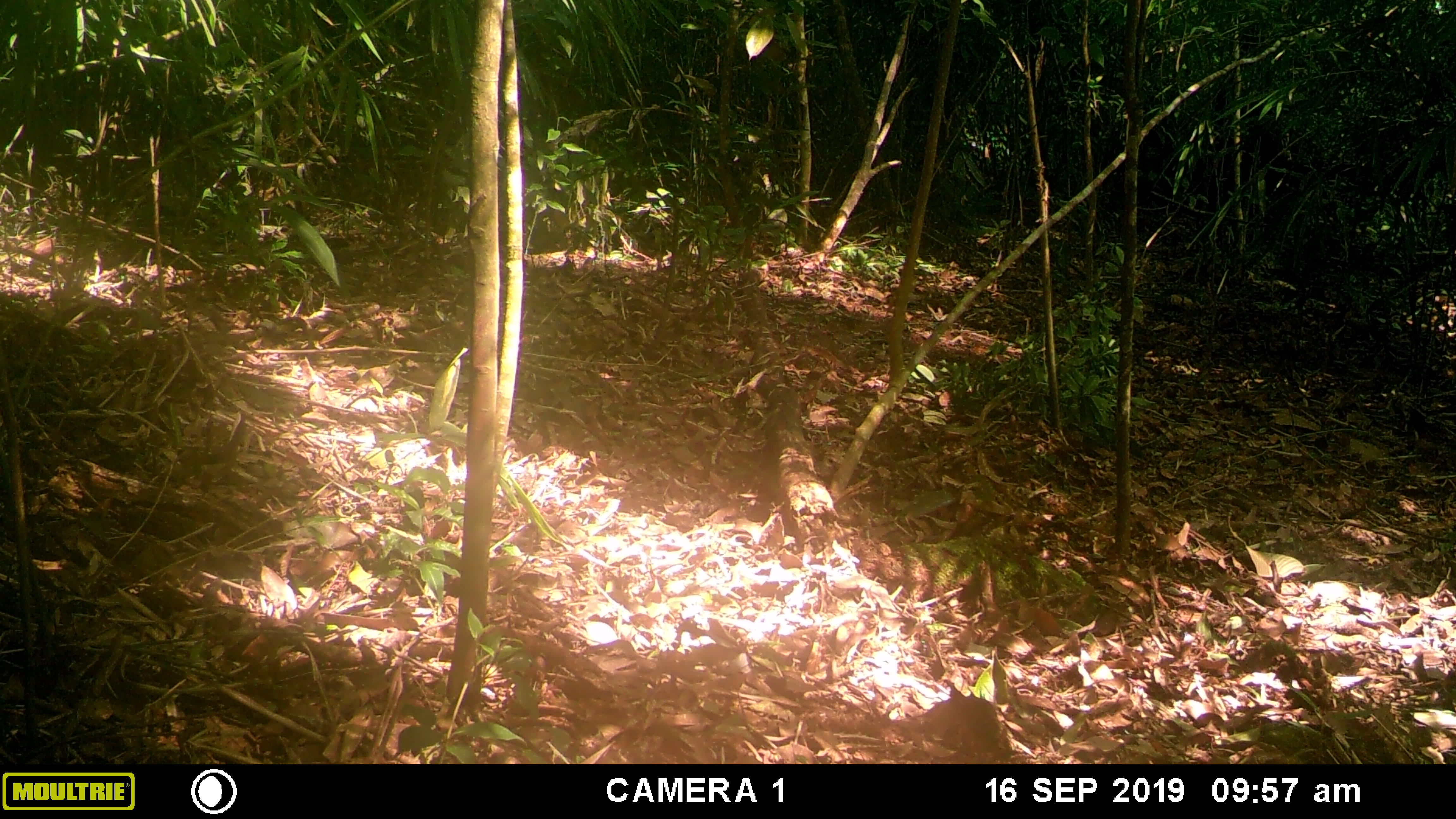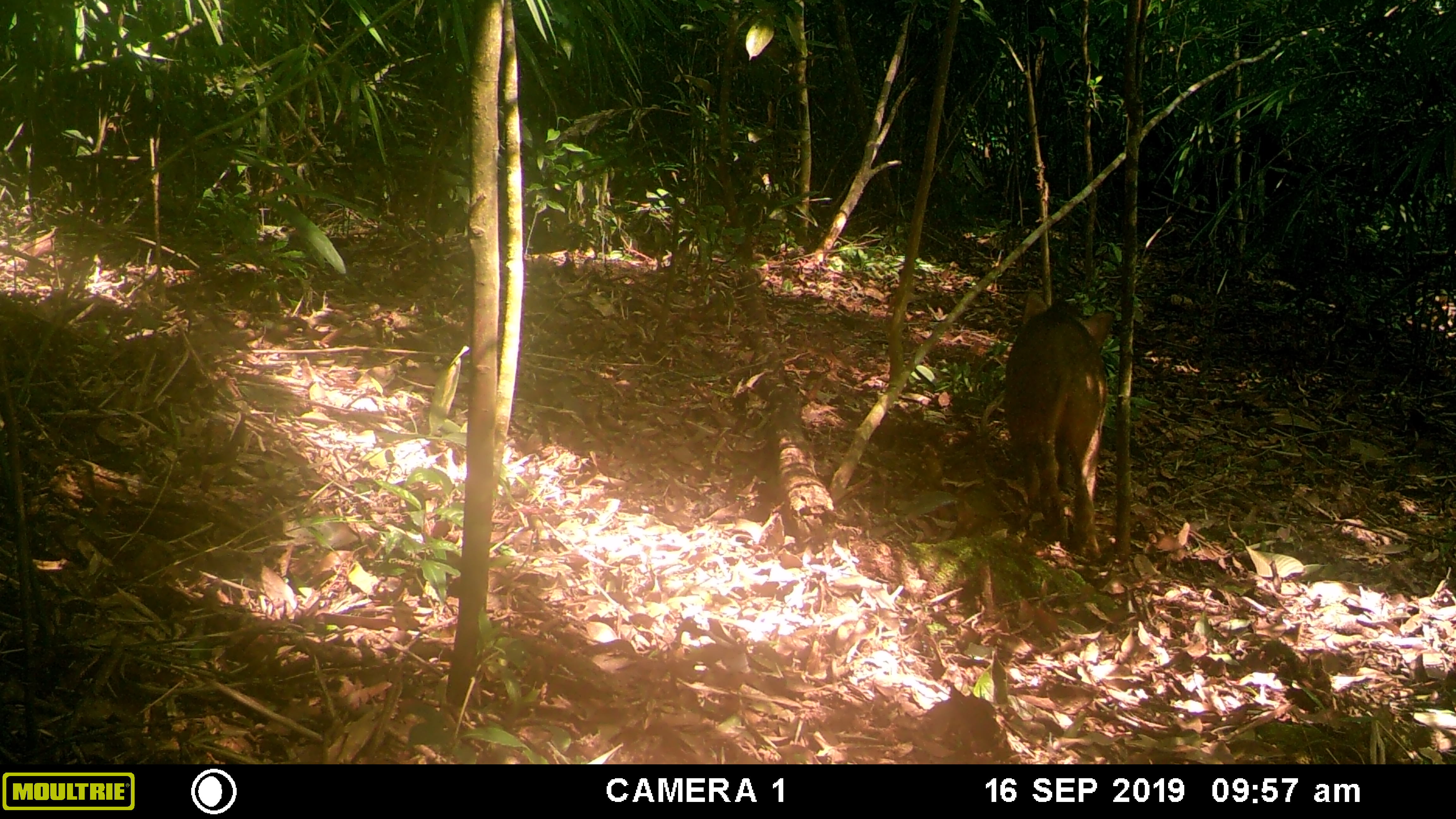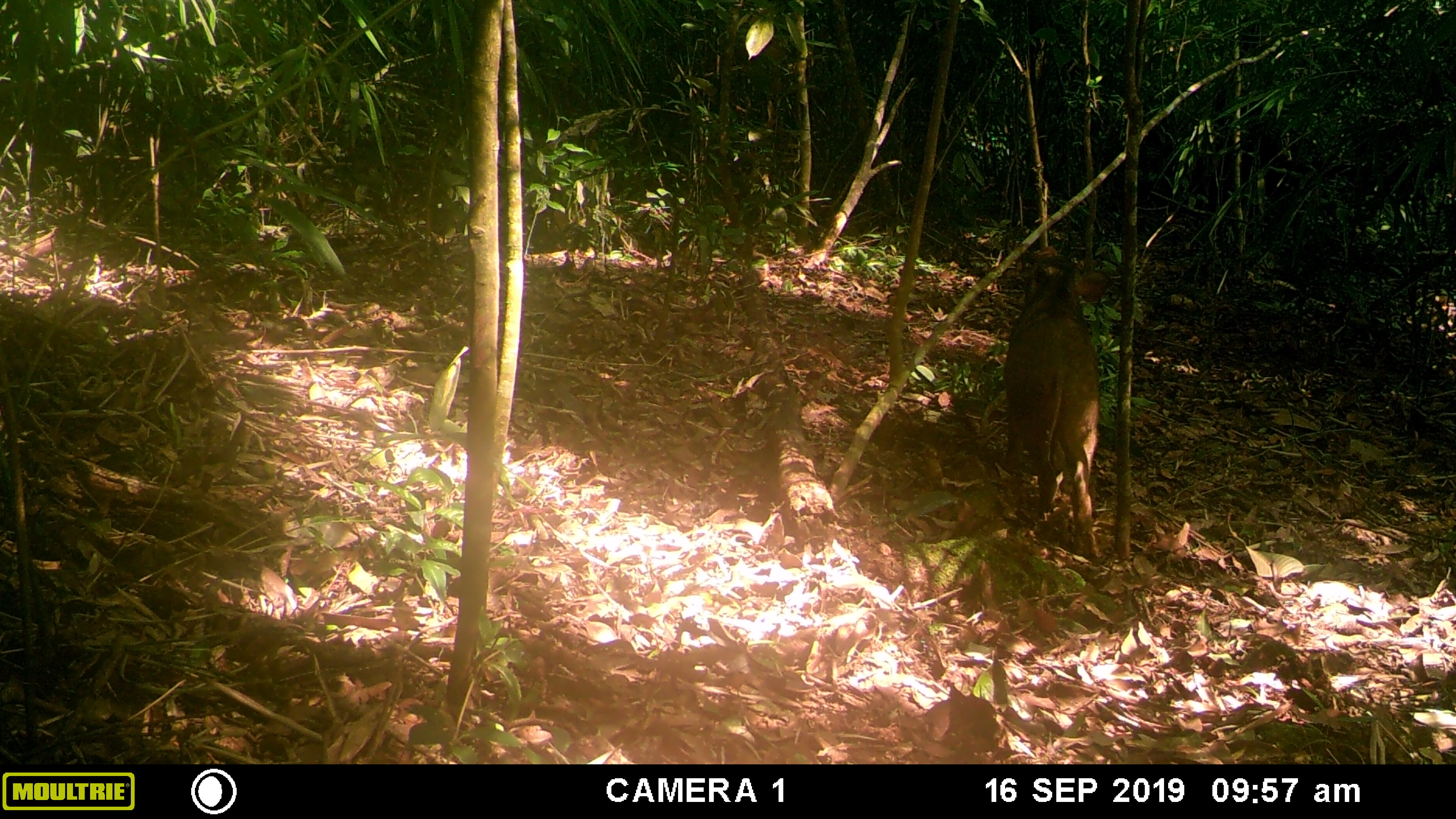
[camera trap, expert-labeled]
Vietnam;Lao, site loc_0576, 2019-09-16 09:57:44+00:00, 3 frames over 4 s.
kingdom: Animalia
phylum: Chordata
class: Mammalia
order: Artiodactyla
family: Suidae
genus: Sus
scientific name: Sus scrofa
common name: eurasian wild pig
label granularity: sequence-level